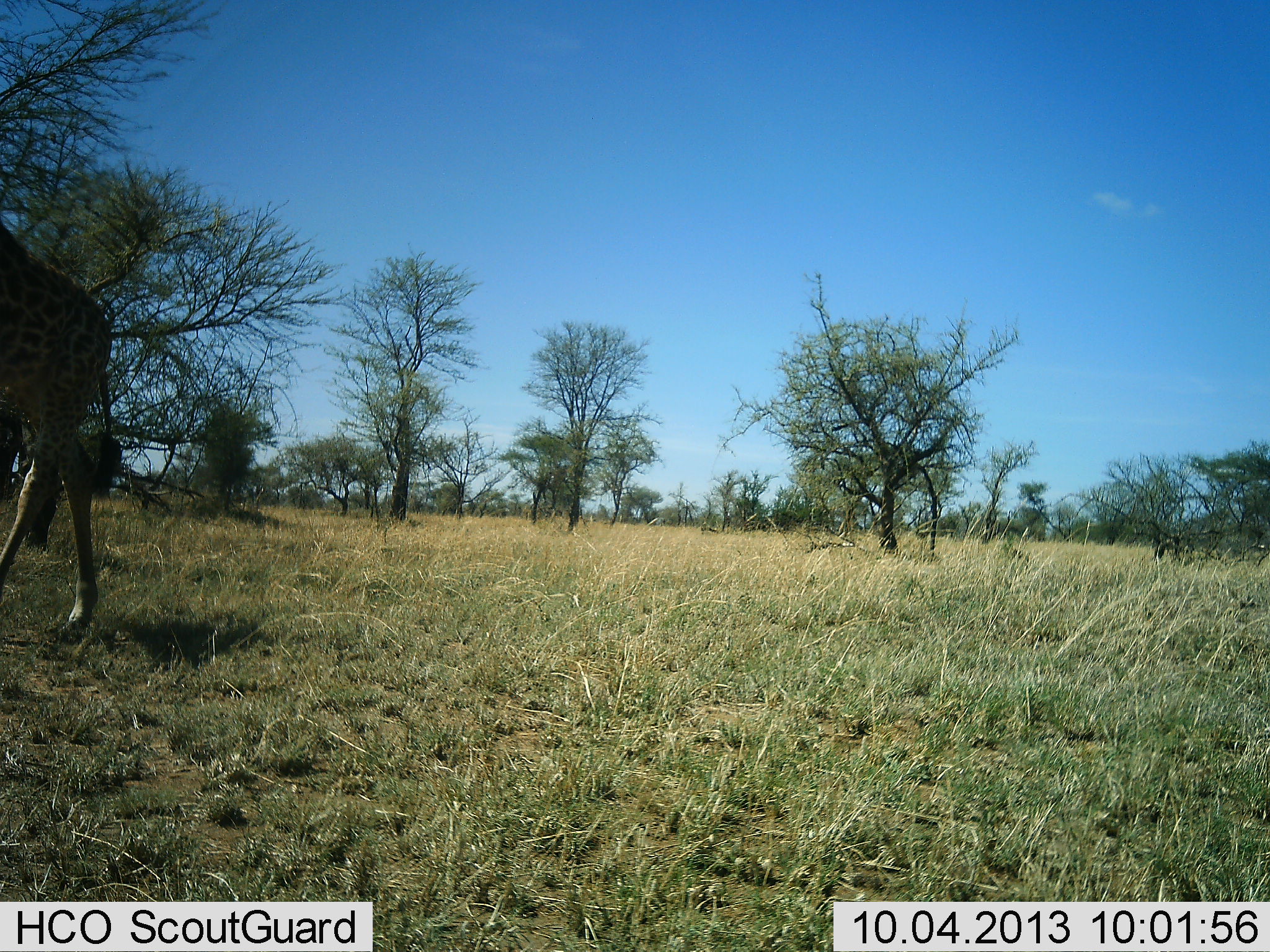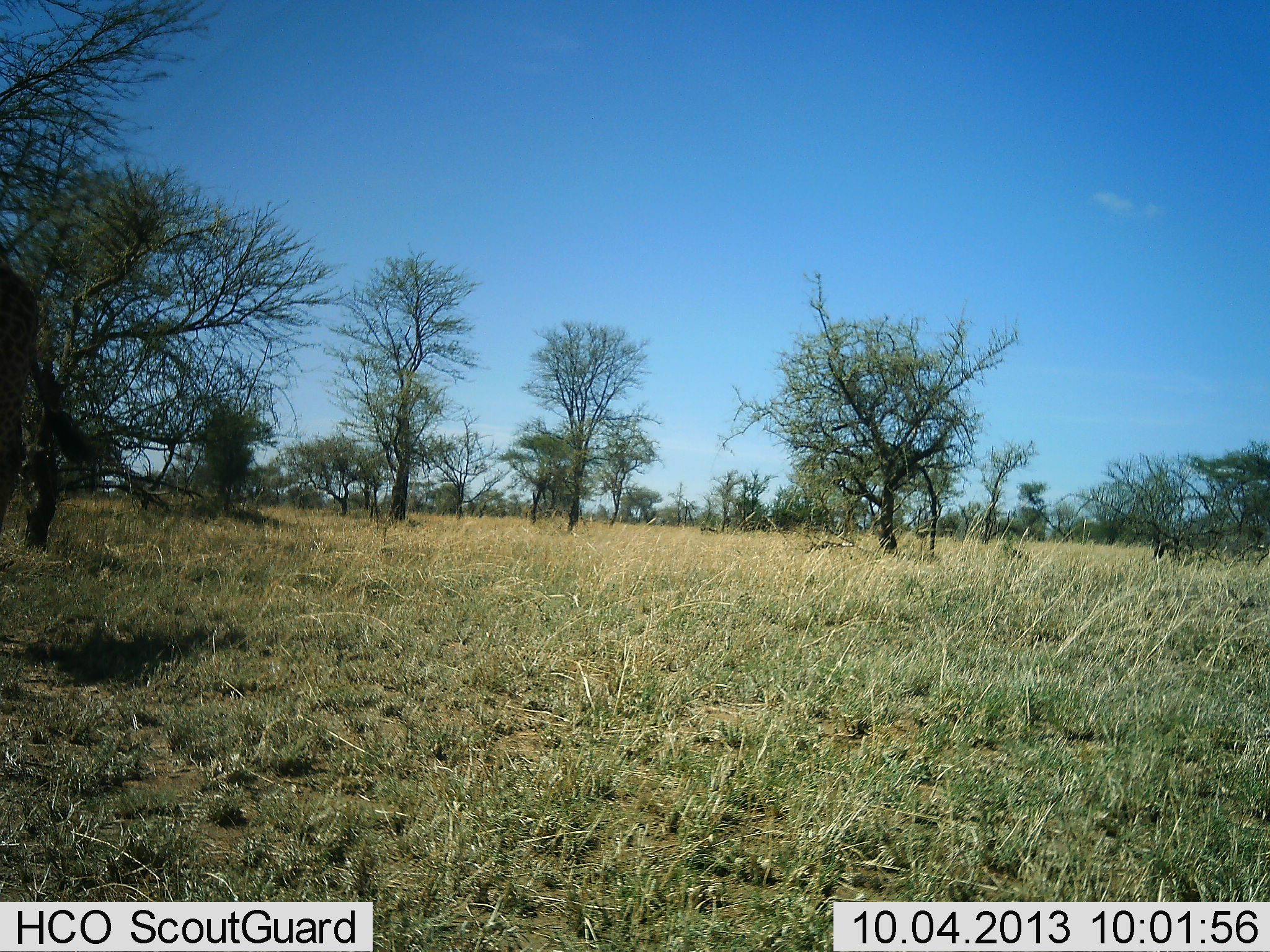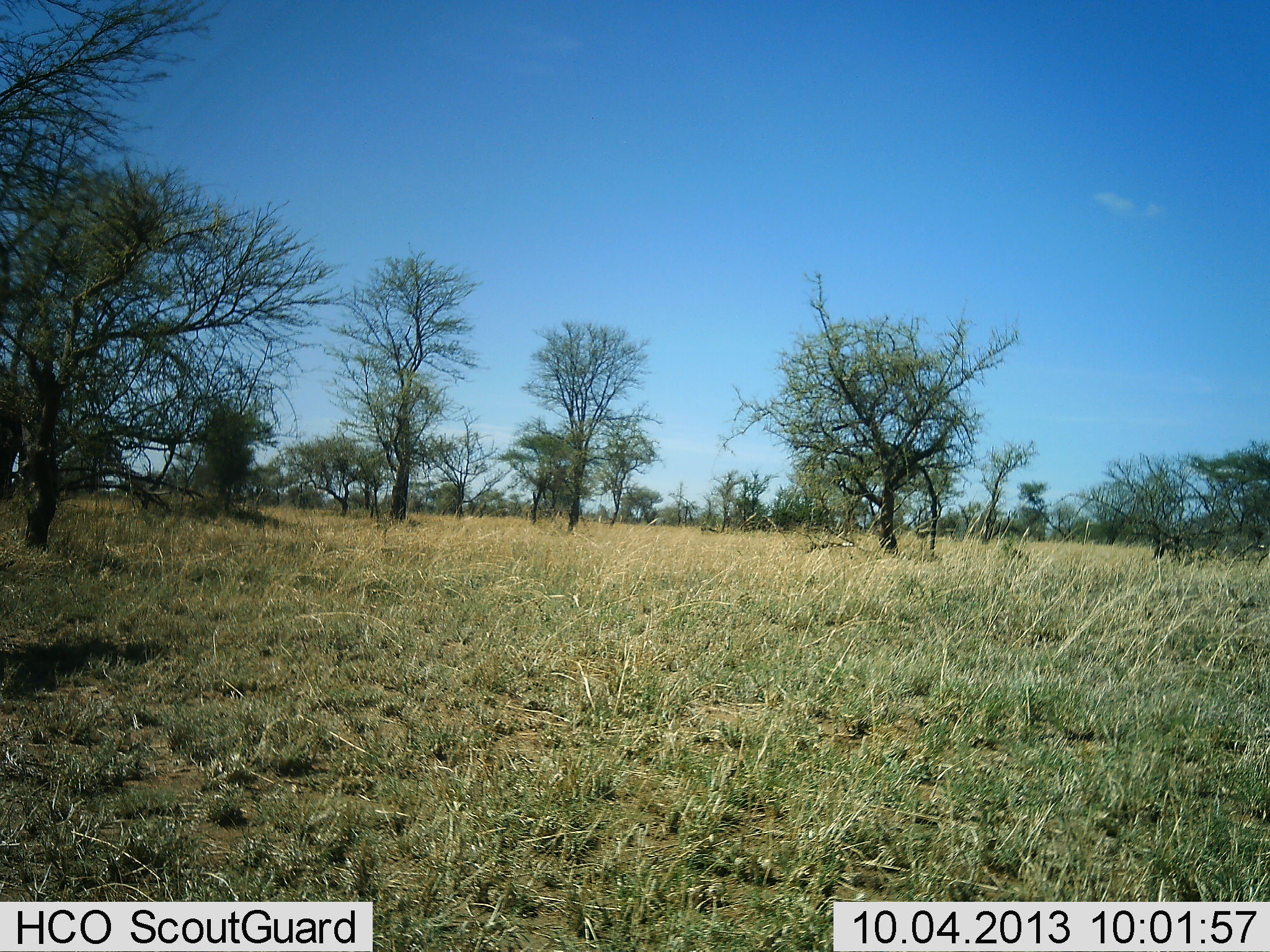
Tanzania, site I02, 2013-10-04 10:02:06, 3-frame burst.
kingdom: Animalia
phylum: Chordata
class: Mammalia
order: Artiodactyla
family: Giraffidae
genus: Giraffa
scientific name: Giraffa camelopardalis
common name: giraffe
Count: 1.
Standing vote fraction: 0%.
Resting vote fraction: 0%.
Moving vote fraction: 100%.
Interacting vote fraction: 0%.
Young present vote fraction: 7%.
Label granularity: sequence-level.